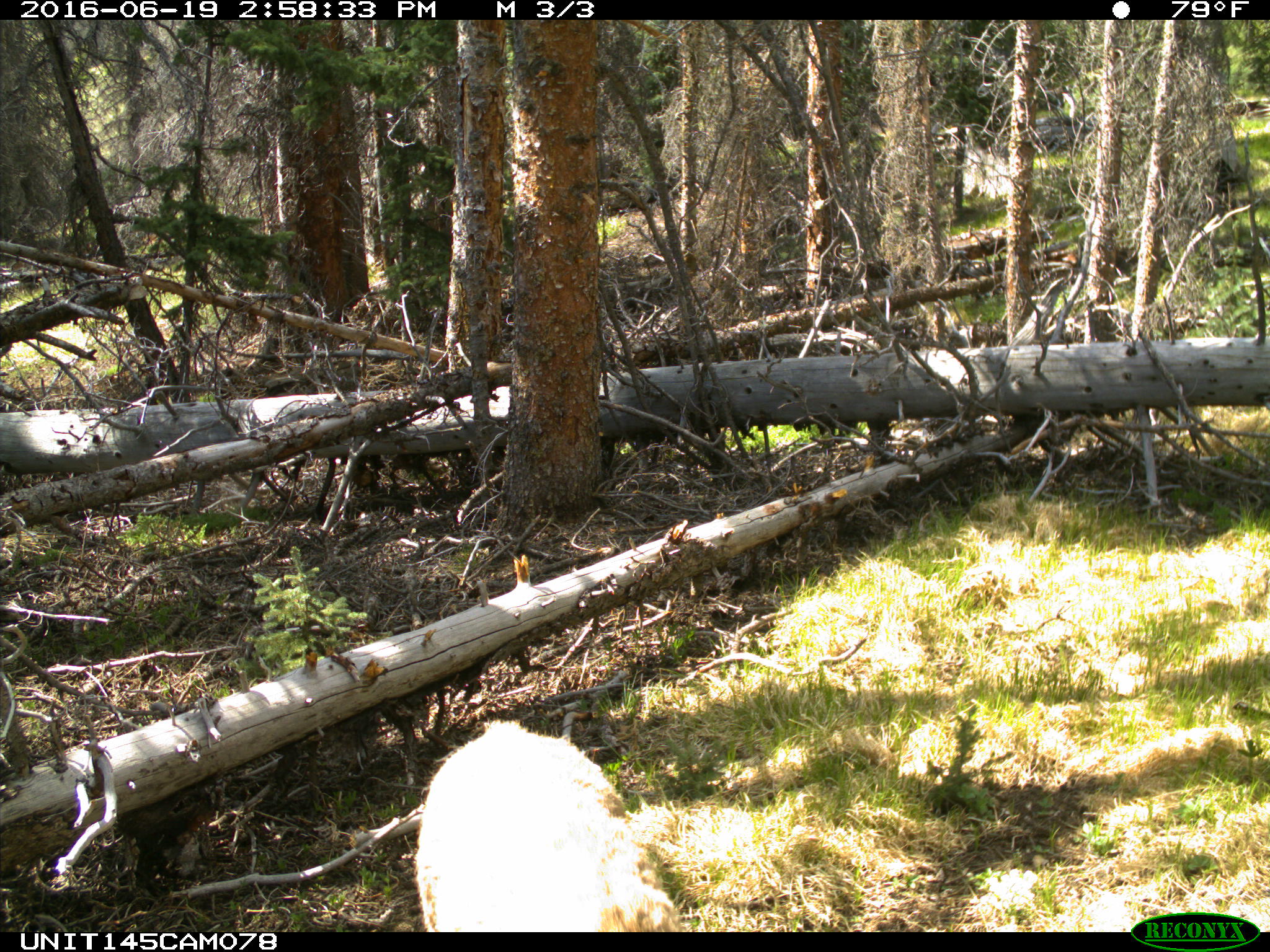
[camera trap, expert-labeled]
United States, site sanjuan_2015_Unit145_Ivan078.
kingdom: Animalia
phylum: Chordata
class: Mammalia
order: Artiodactyla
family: Cervidae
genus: Odocoileus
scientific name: Odocoileus hemionus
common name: mule deer